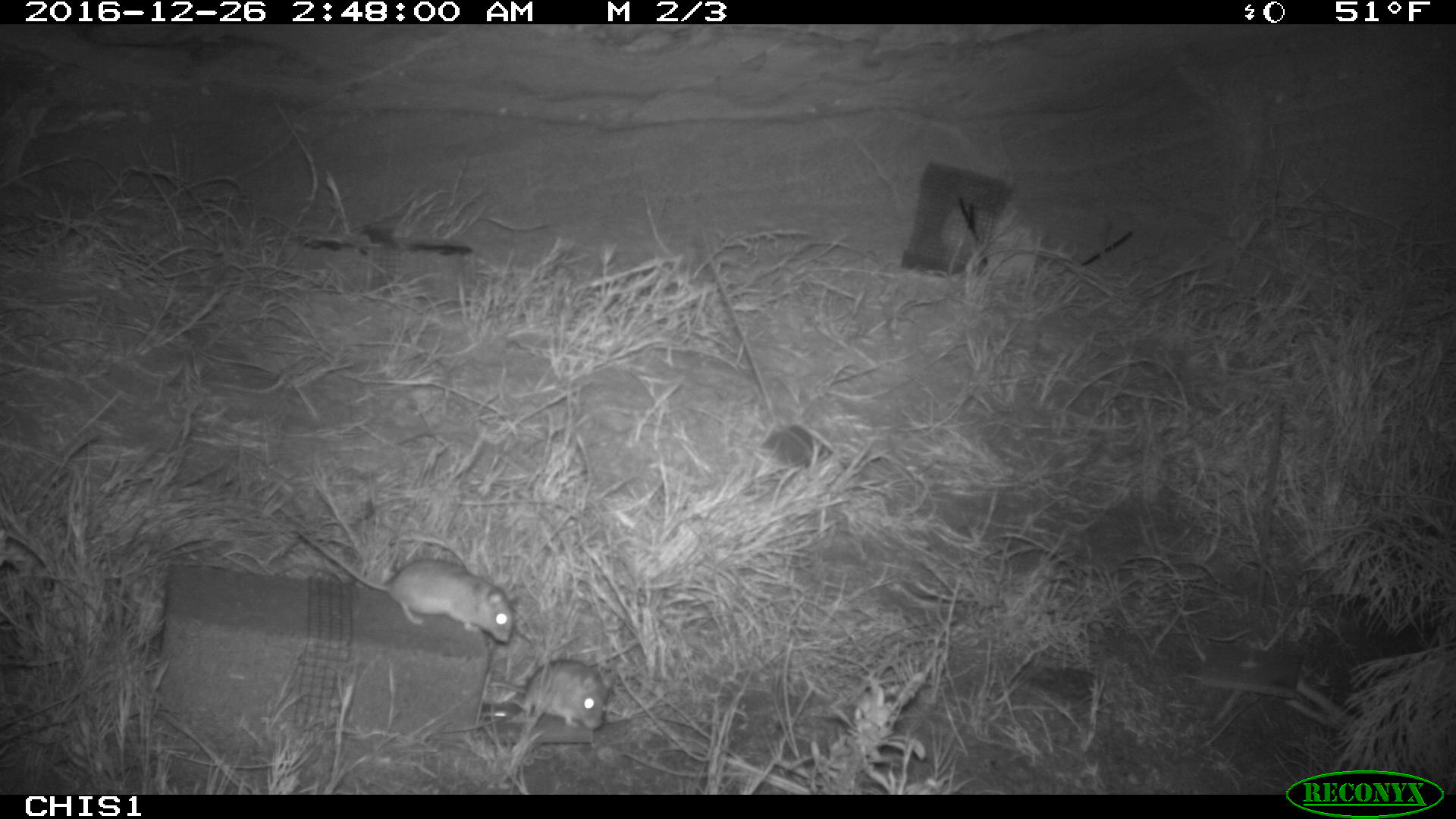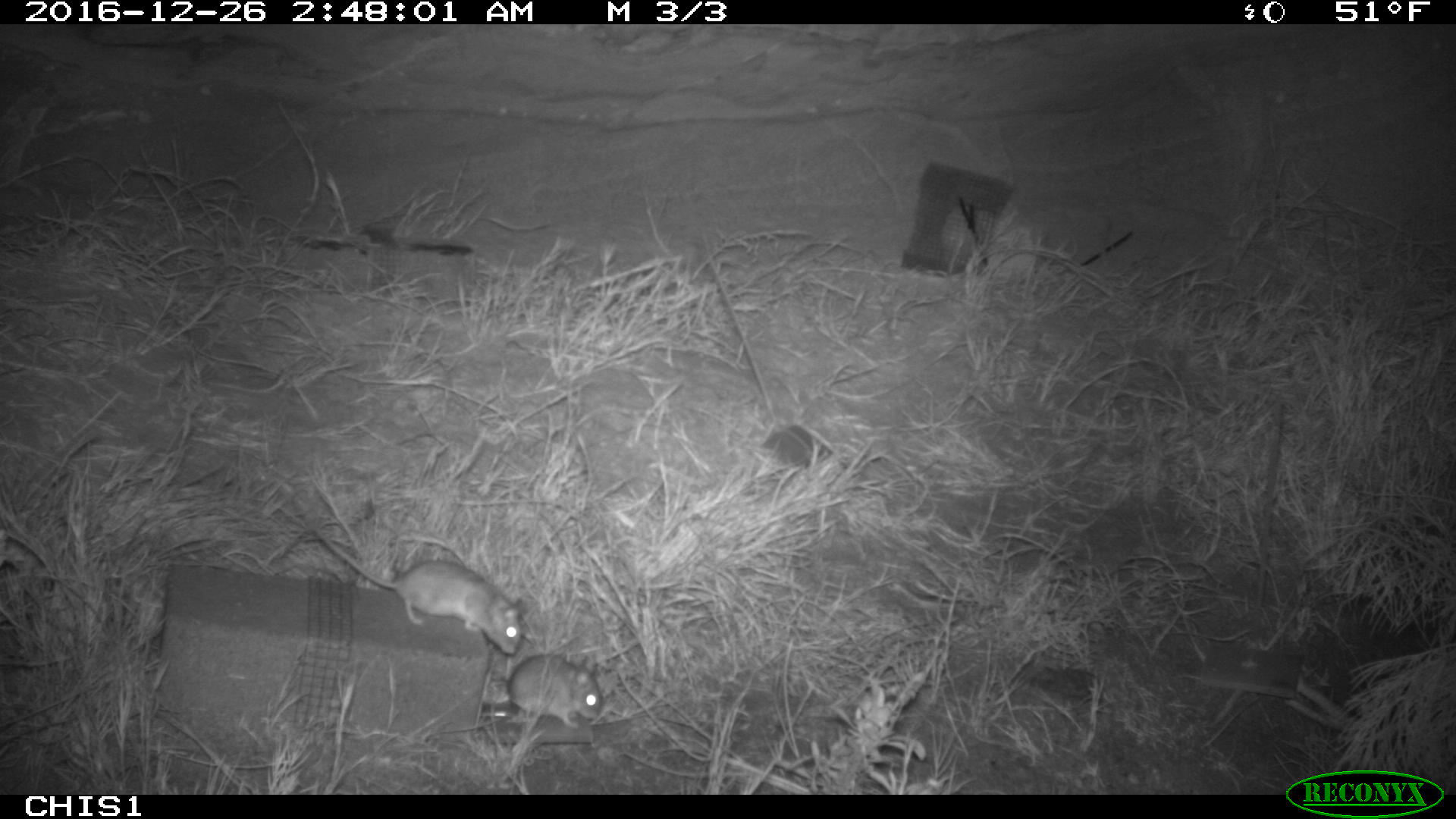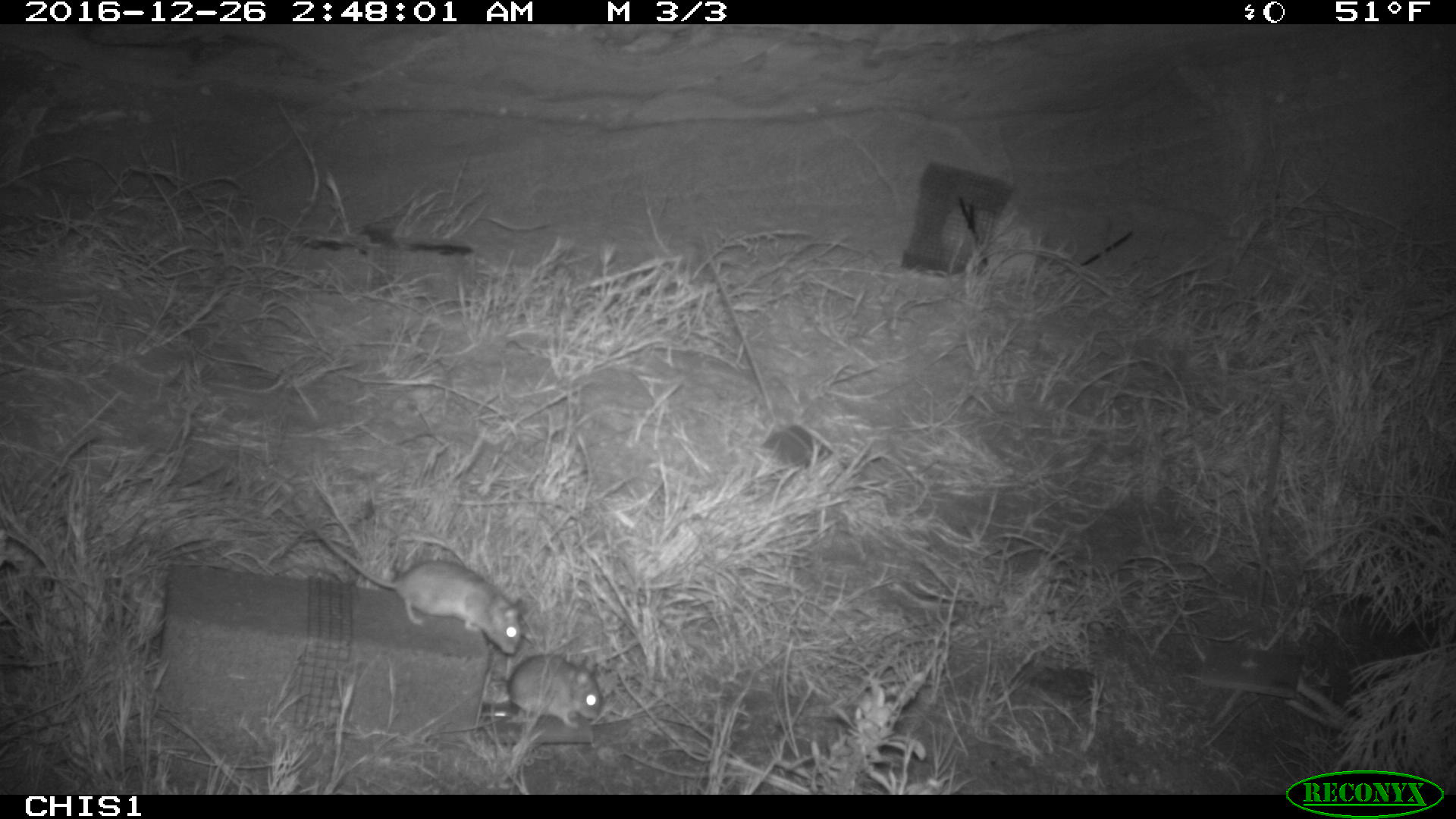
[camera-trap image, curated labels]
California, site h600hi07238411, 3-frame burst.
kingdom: Animalia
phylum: Chordata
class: Mammalia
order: Rodentia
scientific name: Rodentia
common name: rodent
Rodent (Rodentia).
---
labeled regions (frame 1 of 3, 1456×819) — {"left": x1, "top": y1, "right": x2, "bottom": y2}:
rodent: {"left": 297, "top": 526, "right": 515, "bottom": 644}; {"left": 487, "top": 659, "right": 615, "bottom": 731}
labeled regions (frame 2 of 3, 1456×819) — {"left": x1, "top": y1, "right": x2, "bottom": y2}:
rodent: {"left": 313, "top": 526, "right": 521, "bottom": 656}; {"left": 482, "top": 654, "right": 601, "bottom": 727}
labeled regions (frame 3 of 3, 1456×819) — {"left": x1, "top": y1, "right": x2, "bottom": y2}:
rodent: {"left": 312, "top": 524, "right": 526, "bottom": 654}; {"left": 488, "top": 649, "right": 603, "bottom": 730}